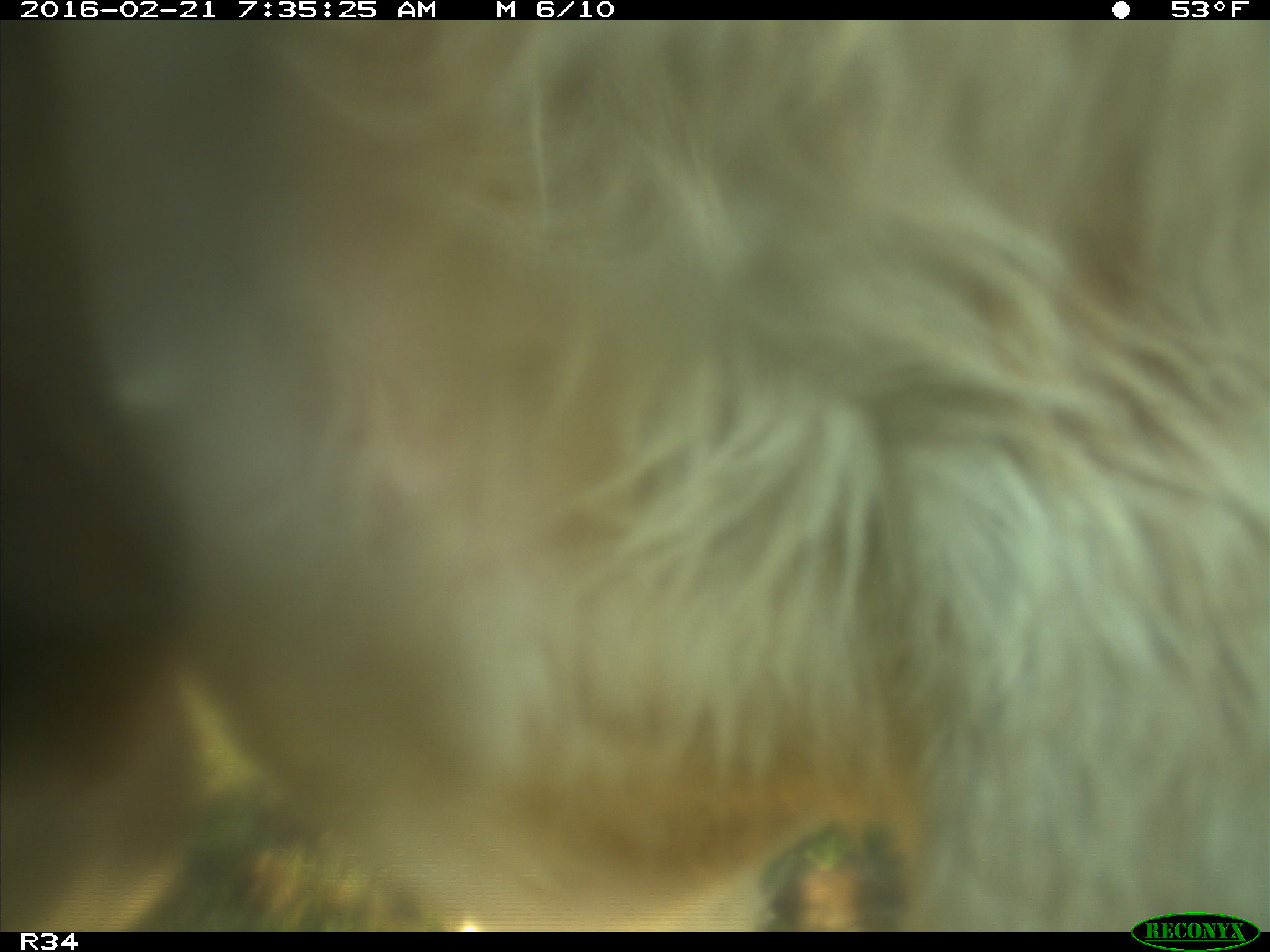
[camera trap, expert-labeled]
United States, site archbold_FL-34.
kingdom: Animalia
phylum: Chordata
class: Mammalia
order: Artiodactyla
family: Bovidae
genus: Bos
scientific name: Bos taurus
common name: domestic cow